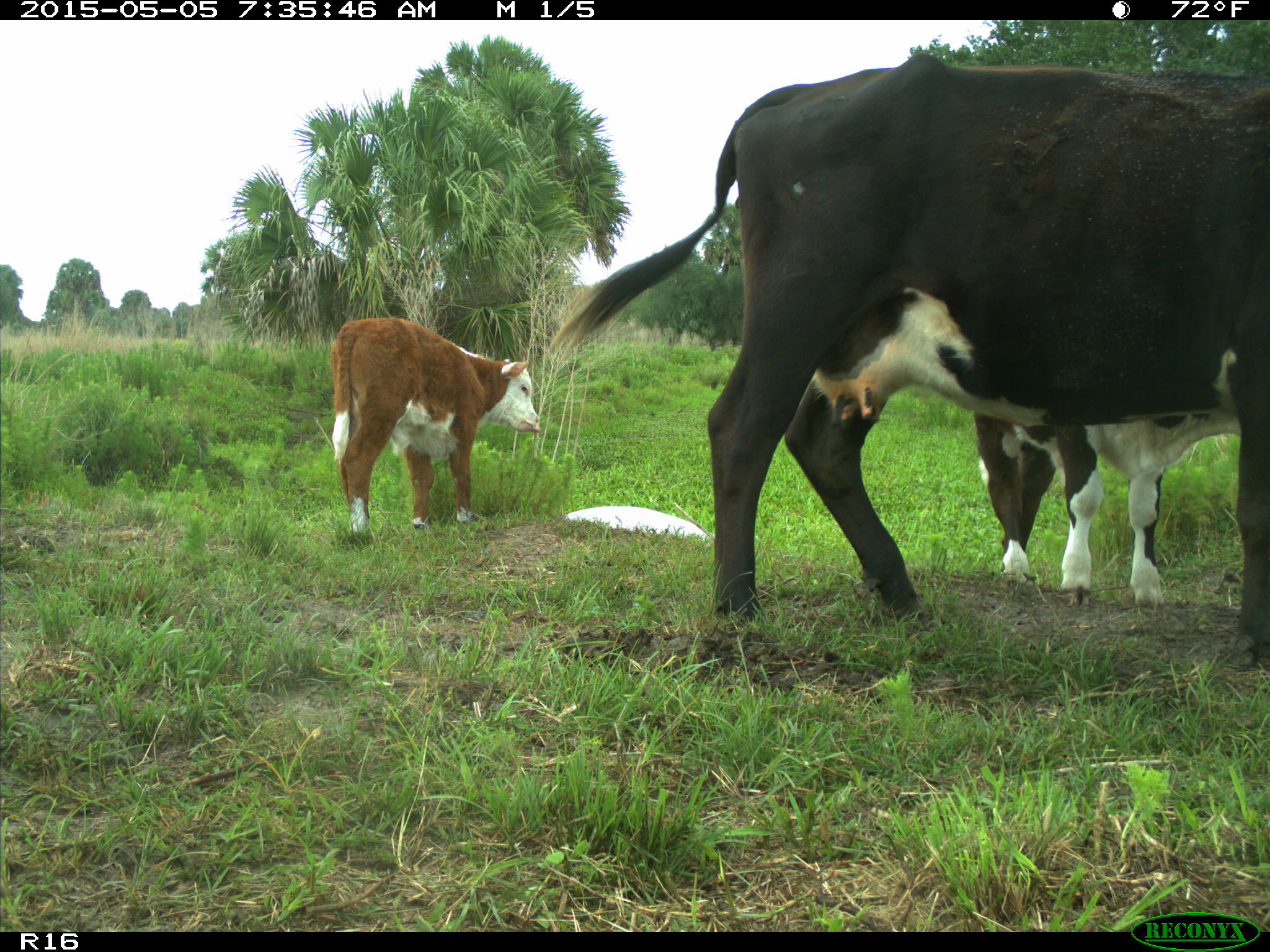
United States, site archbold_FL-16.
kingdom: Animalia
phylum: Chordata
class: Mammalia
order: Artiodactyla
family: Bovidae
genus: Bos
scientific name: Bos taurus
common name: domestic cow